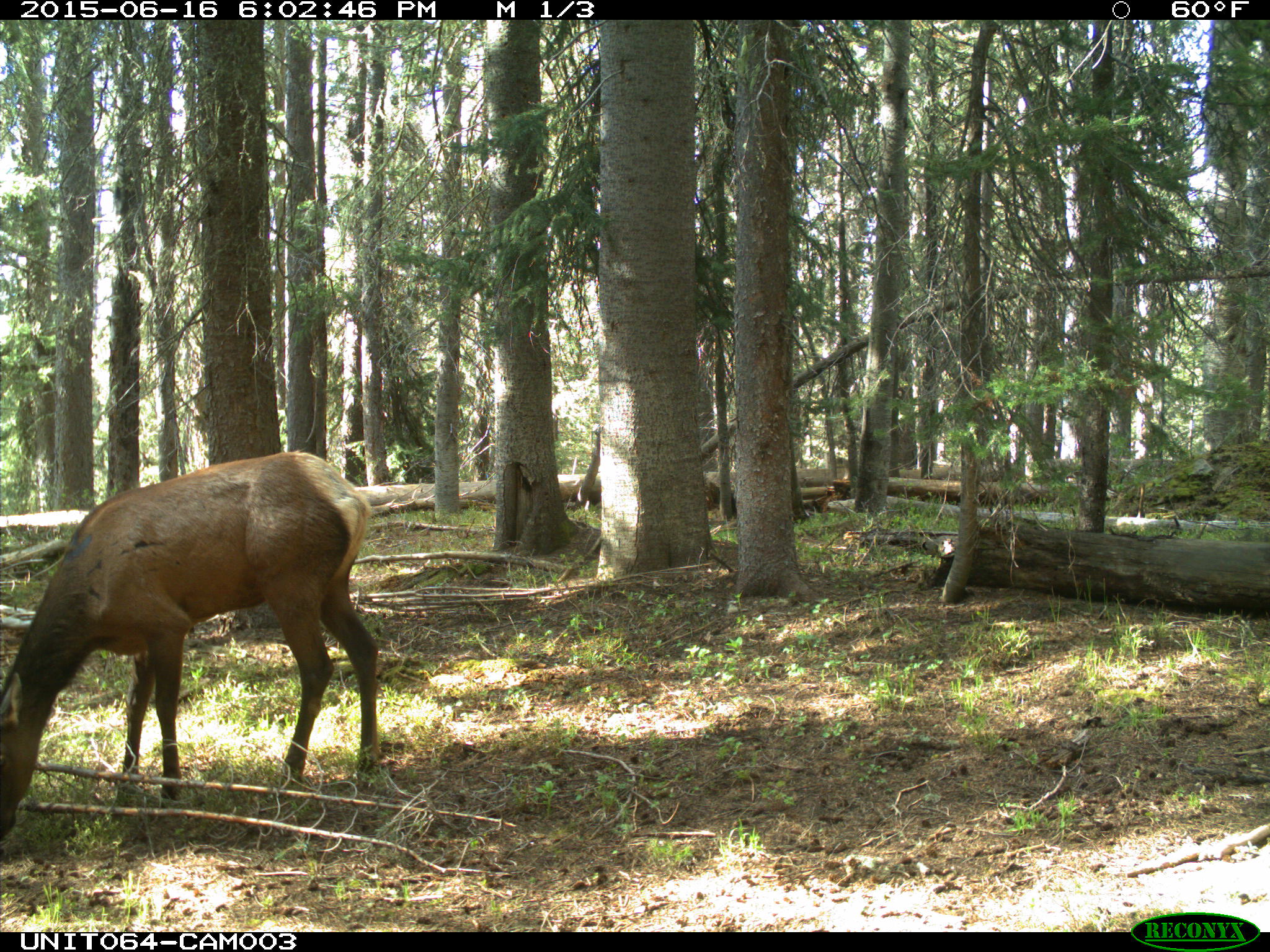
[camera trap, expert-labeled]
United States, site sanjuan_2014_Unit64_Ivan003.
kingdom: Animalia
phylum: Chordata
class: Mammalia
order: Artiodactyla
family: Cervidae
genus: Cervus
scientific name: Cervus elaphus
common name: red deer